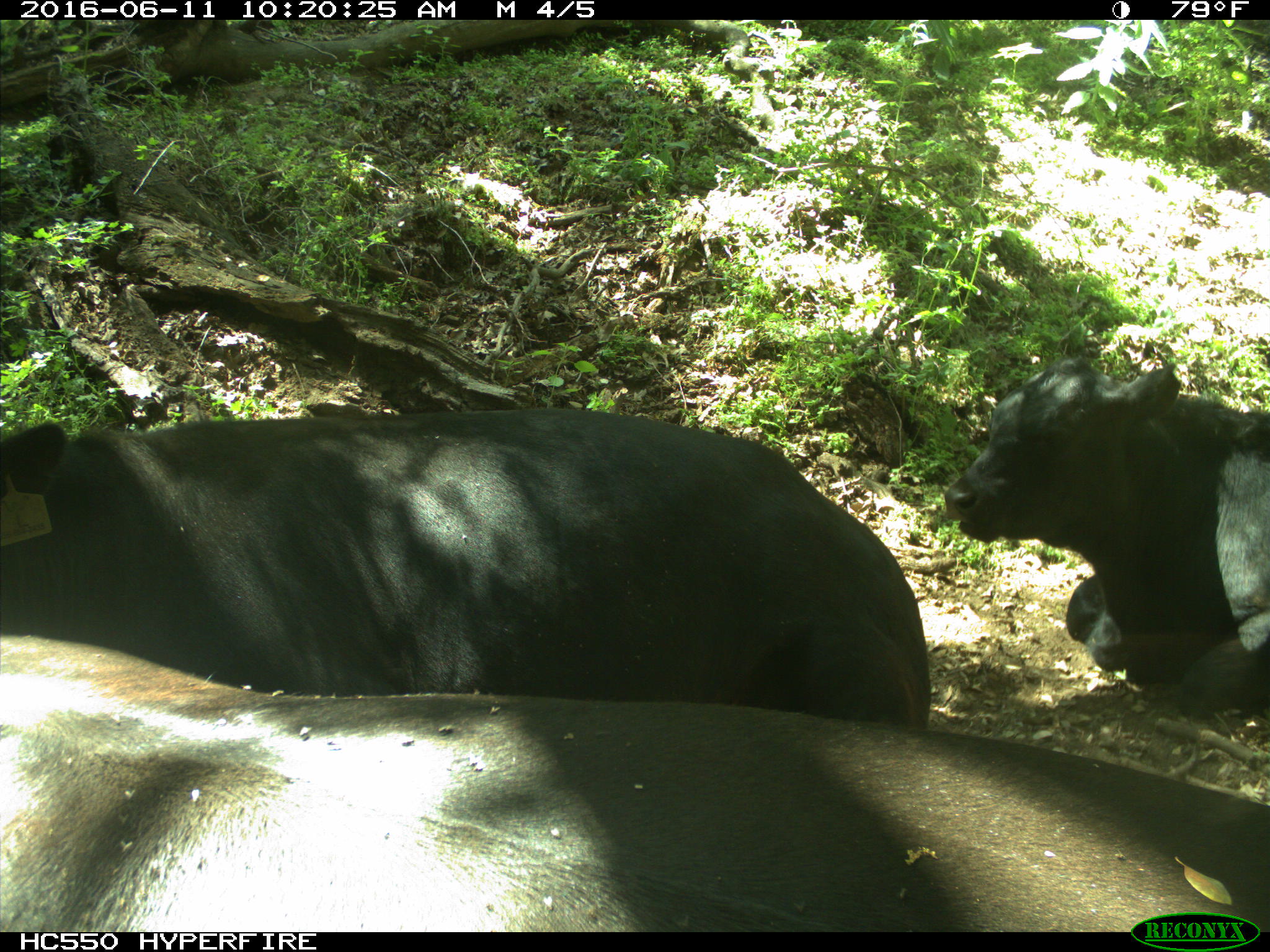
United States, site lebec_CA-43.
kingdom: Animalia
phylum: Chordata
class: Mammalia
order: Artiodactyla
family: Bovidae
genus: Bos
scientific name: Bos taurus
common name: domestic cow